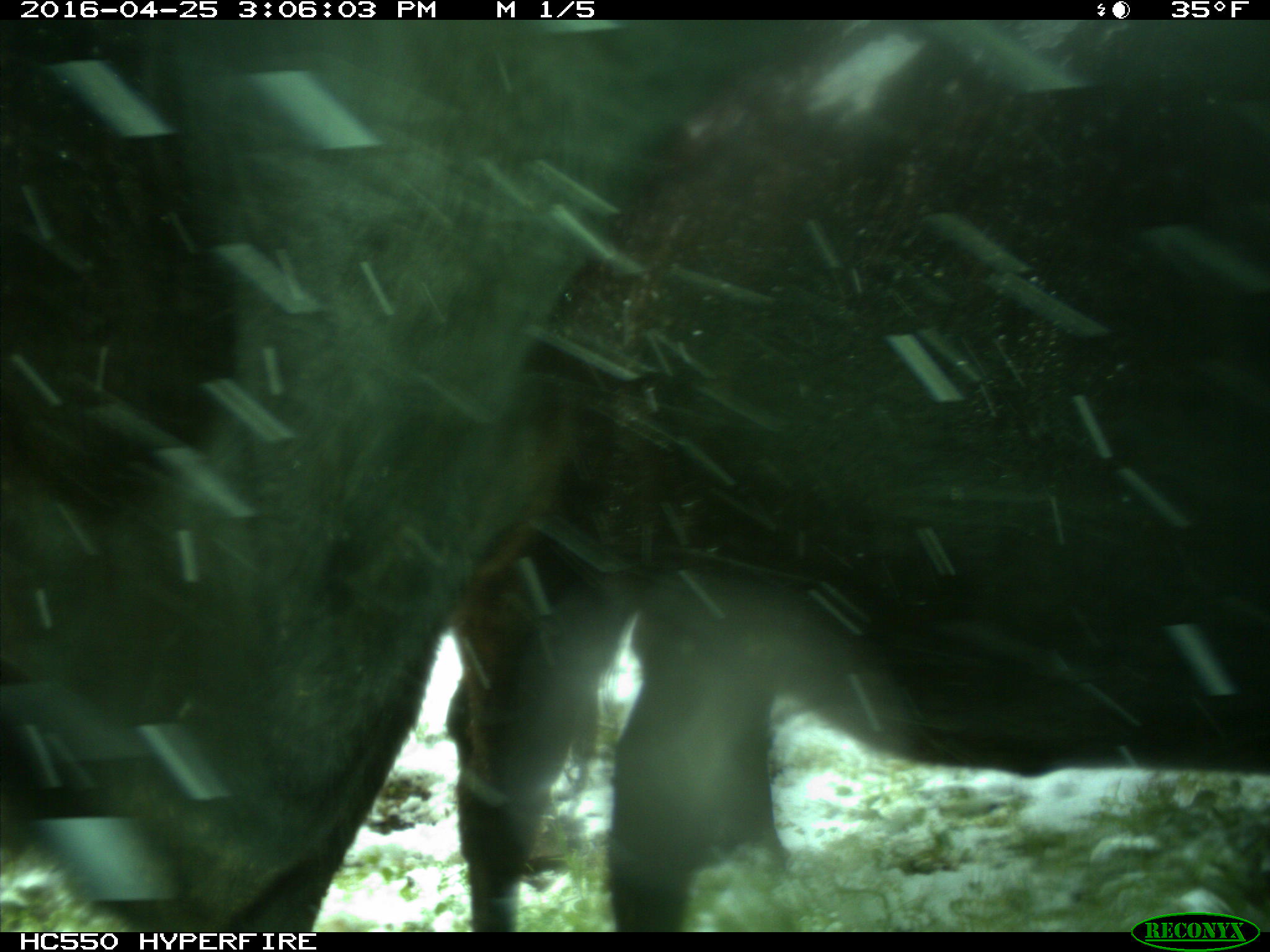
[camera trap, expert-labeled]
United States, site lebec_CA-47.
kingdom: Animalia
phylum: Chordata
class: Mammalia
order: Artiodactyla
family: Bovidae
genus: Bos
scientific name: Bos taurus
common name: domestic cow